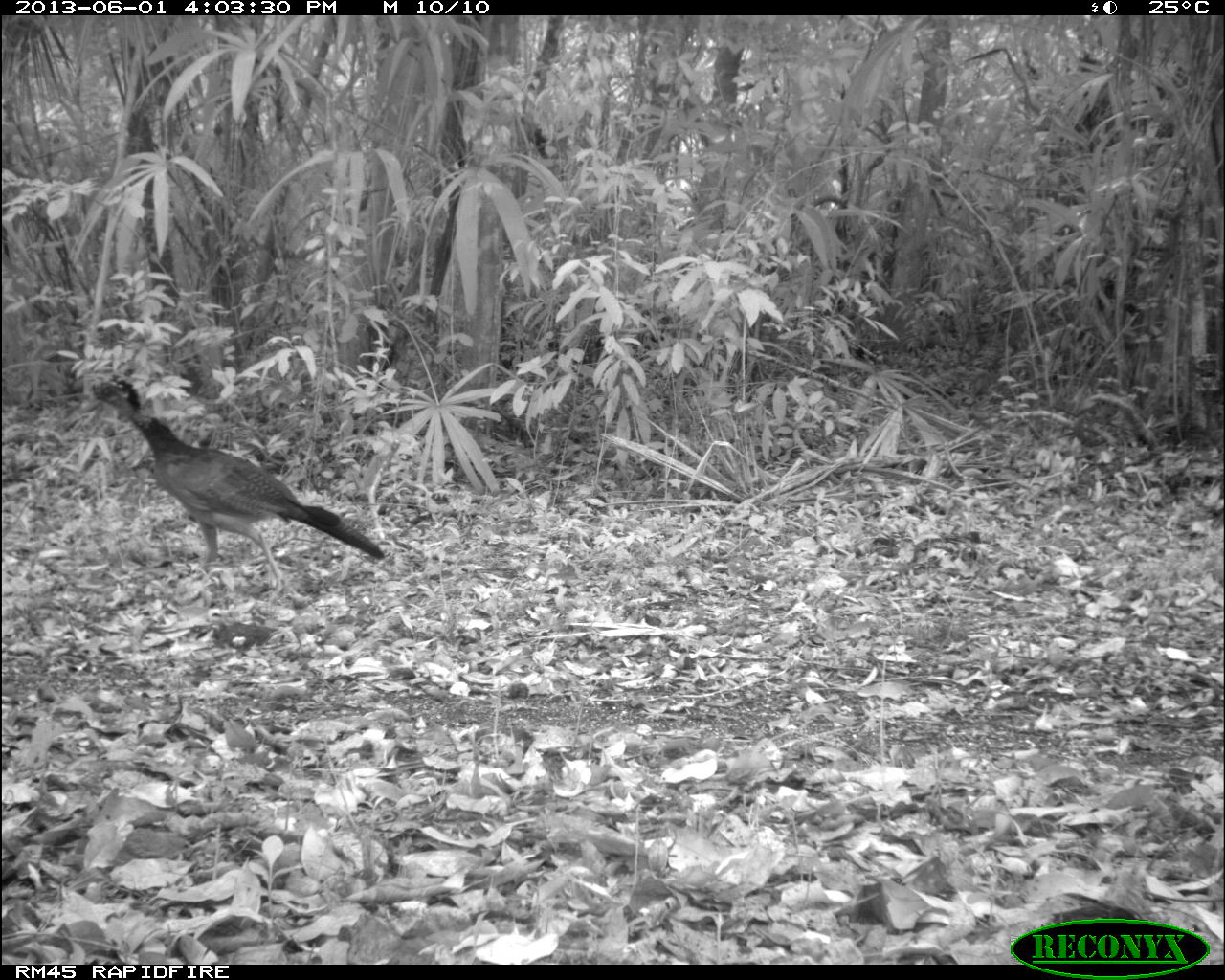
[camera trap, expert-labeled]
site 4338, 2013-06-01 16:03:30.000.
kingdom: Animalia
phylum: Chordata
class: Aves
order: Galliformes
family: Cracidae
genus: Crax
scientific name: Crax rubra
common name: great curassow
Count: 1.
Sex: female.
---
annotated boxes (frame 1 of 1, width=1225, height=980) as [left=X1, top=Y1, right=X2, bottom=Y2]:
crax rubra: [left=89, top=370, right=386, bottom=591]